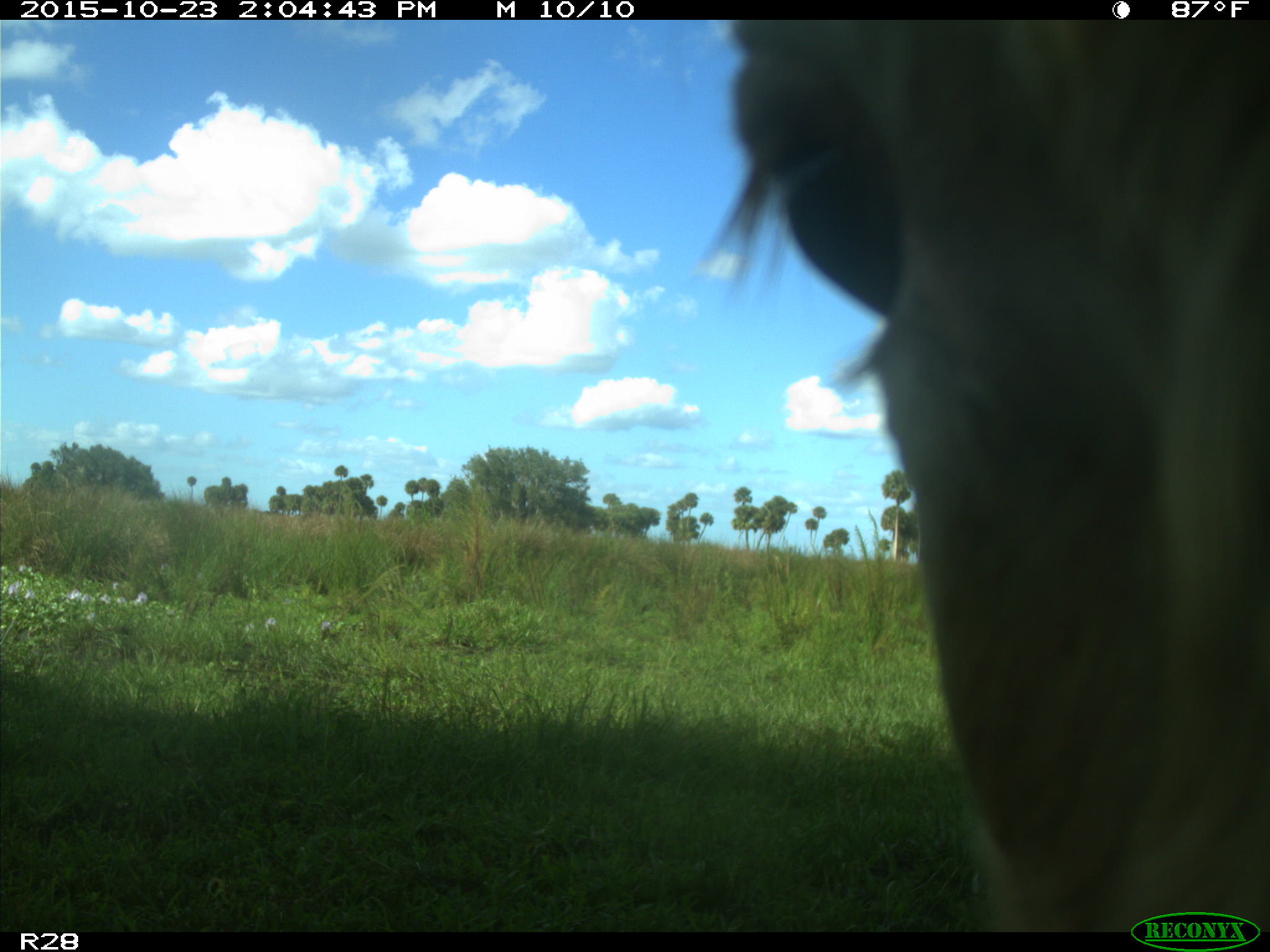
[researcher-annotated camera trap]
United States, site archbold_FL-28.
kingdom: Animalia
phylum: Chordata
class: Mammalia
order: Artiodactyla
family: Bovidae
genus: Bos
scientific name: Bos taurus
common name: domestic cow